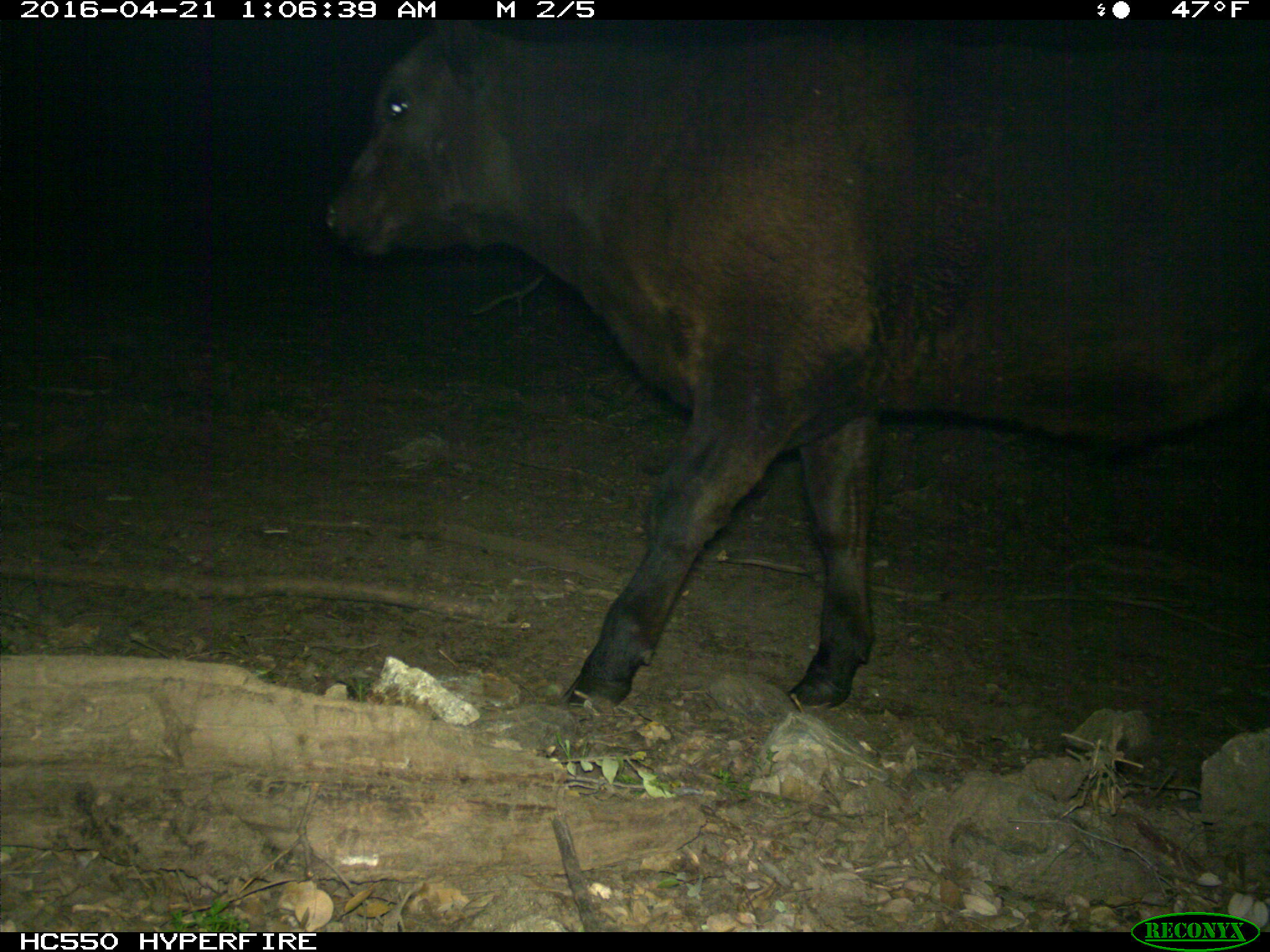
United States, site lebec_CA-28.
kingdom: Animalia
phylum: Chordata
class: Mammalia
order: Artiodactyla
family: Bovidae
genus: Bos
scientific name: Bos taurus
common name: domestic cow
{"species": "Bos taurus (domestic cow)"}